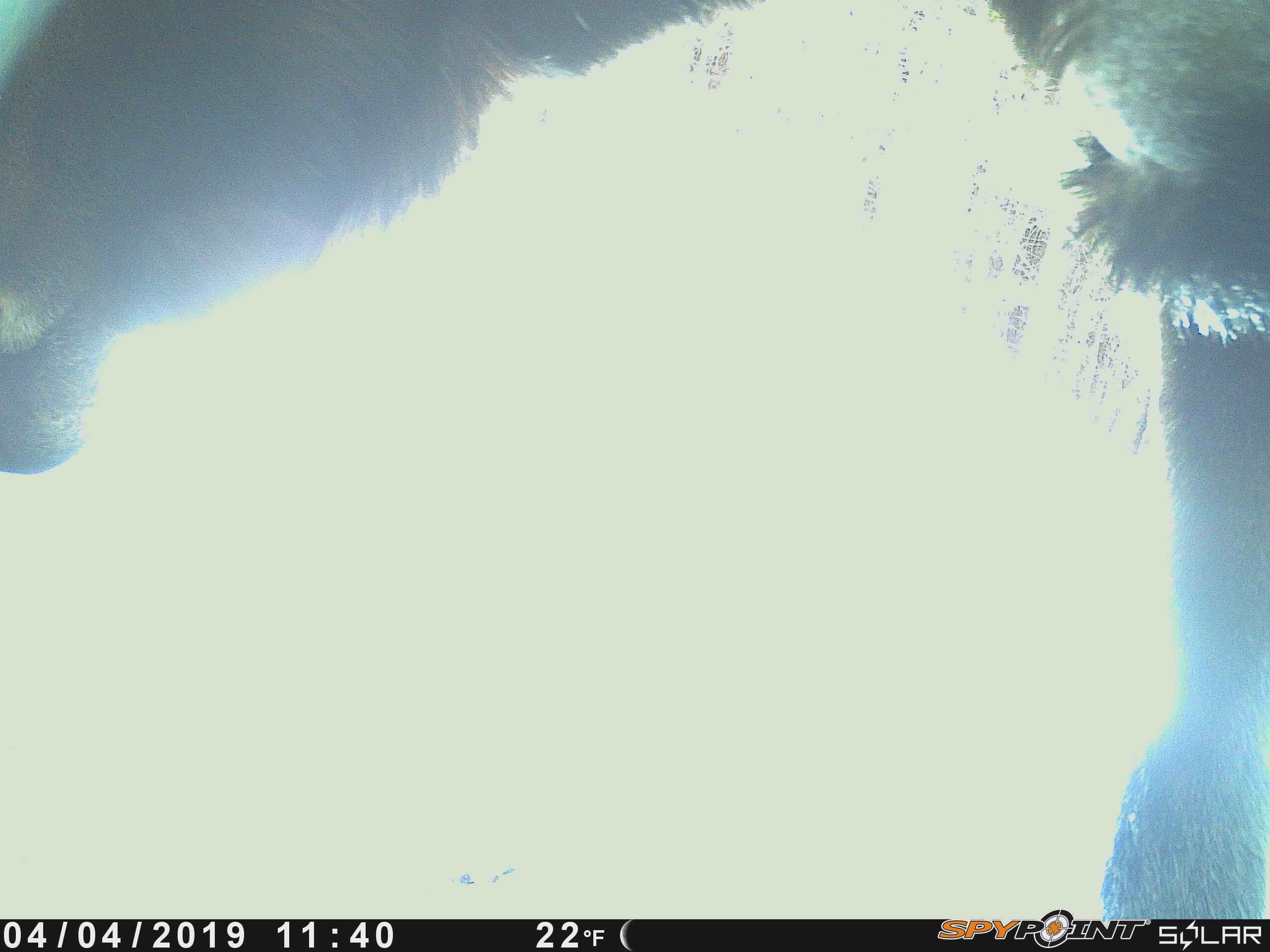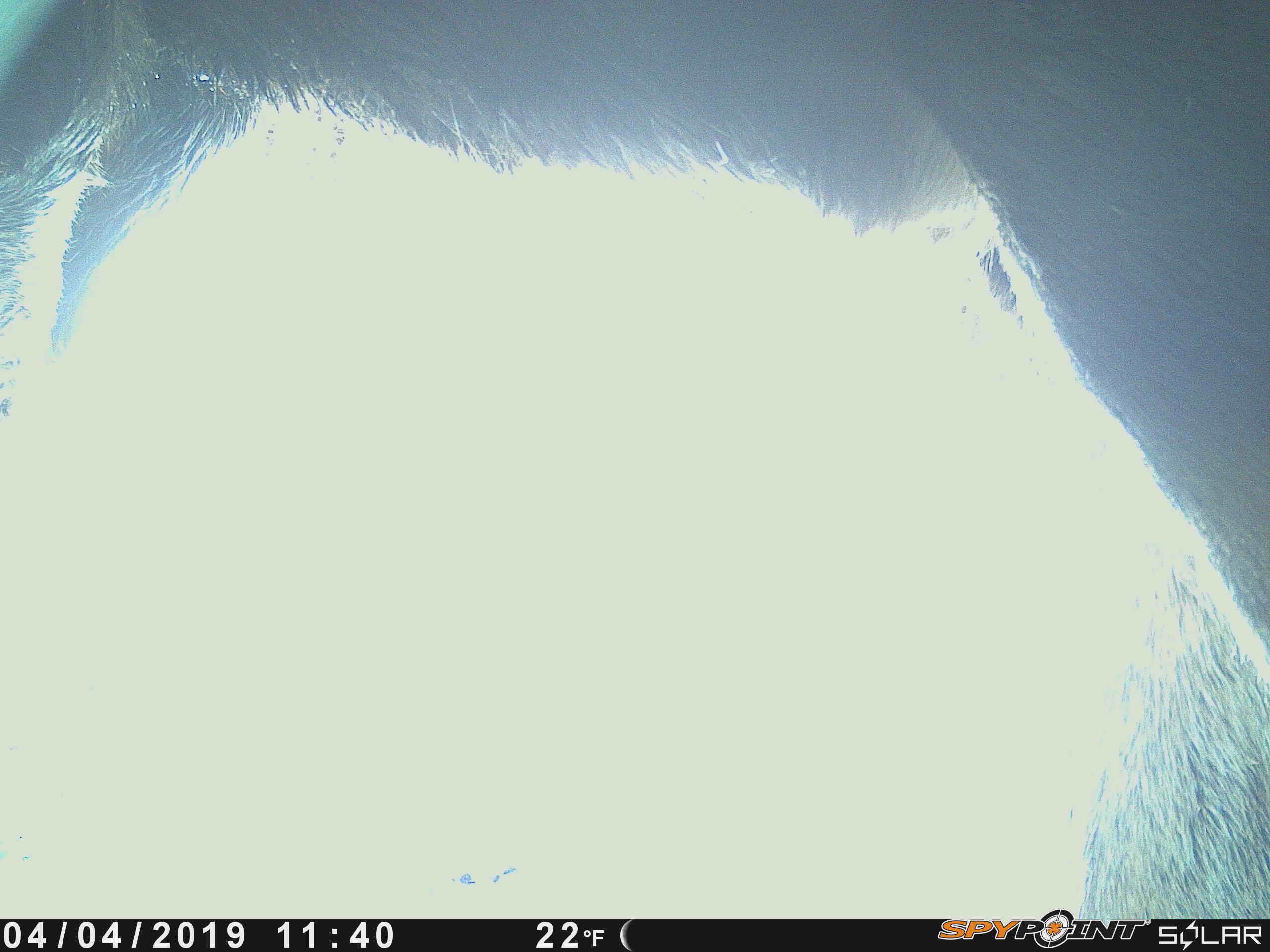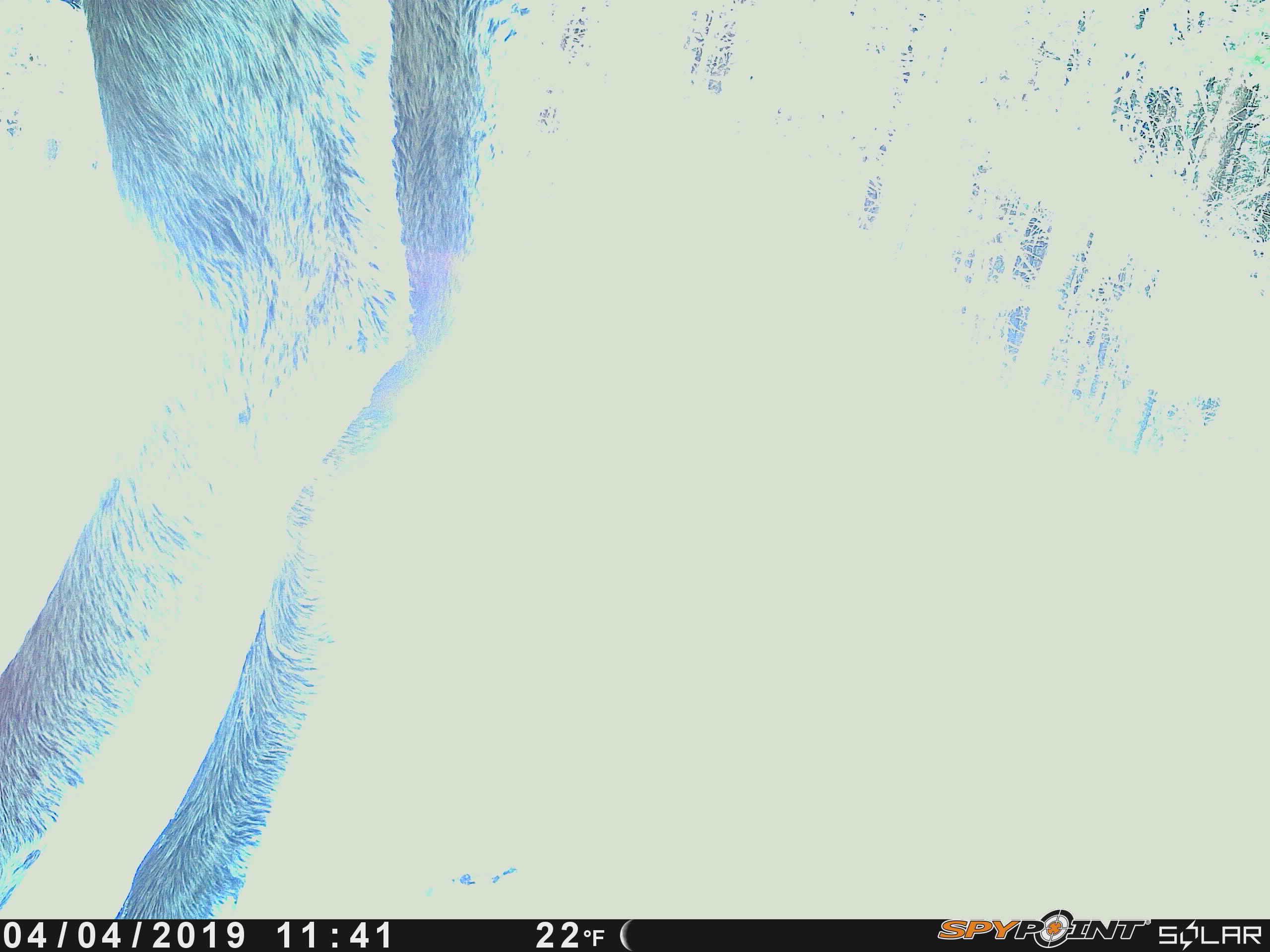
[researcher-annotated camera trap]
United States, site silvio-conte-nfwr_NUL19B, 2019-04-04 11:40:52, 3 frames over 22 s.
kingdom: Animalia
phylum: Chordata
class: Mammalia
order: Artiodactyla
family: Cervidae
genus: Alces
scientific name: Alces alces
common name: moose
Moose (Alces alces).